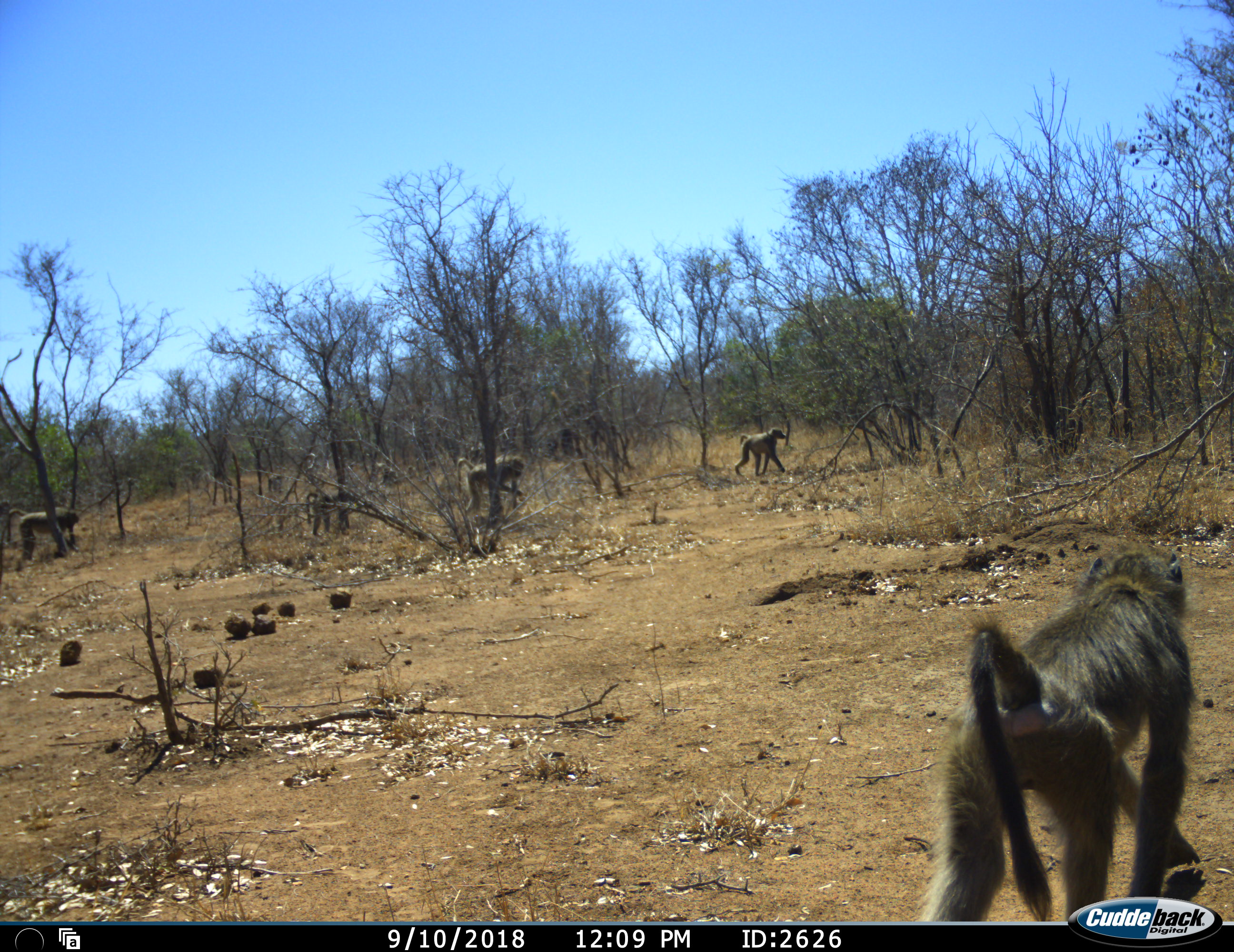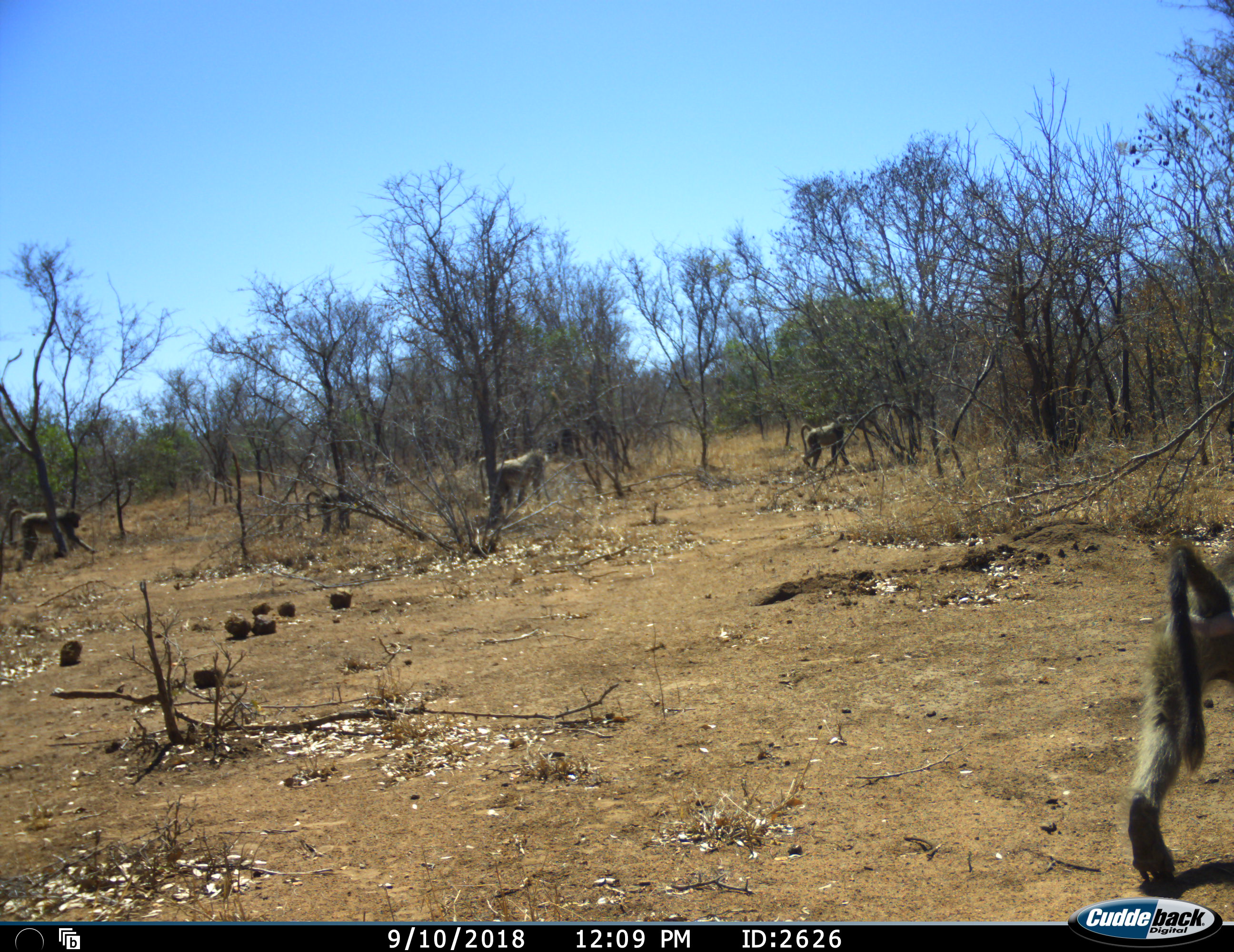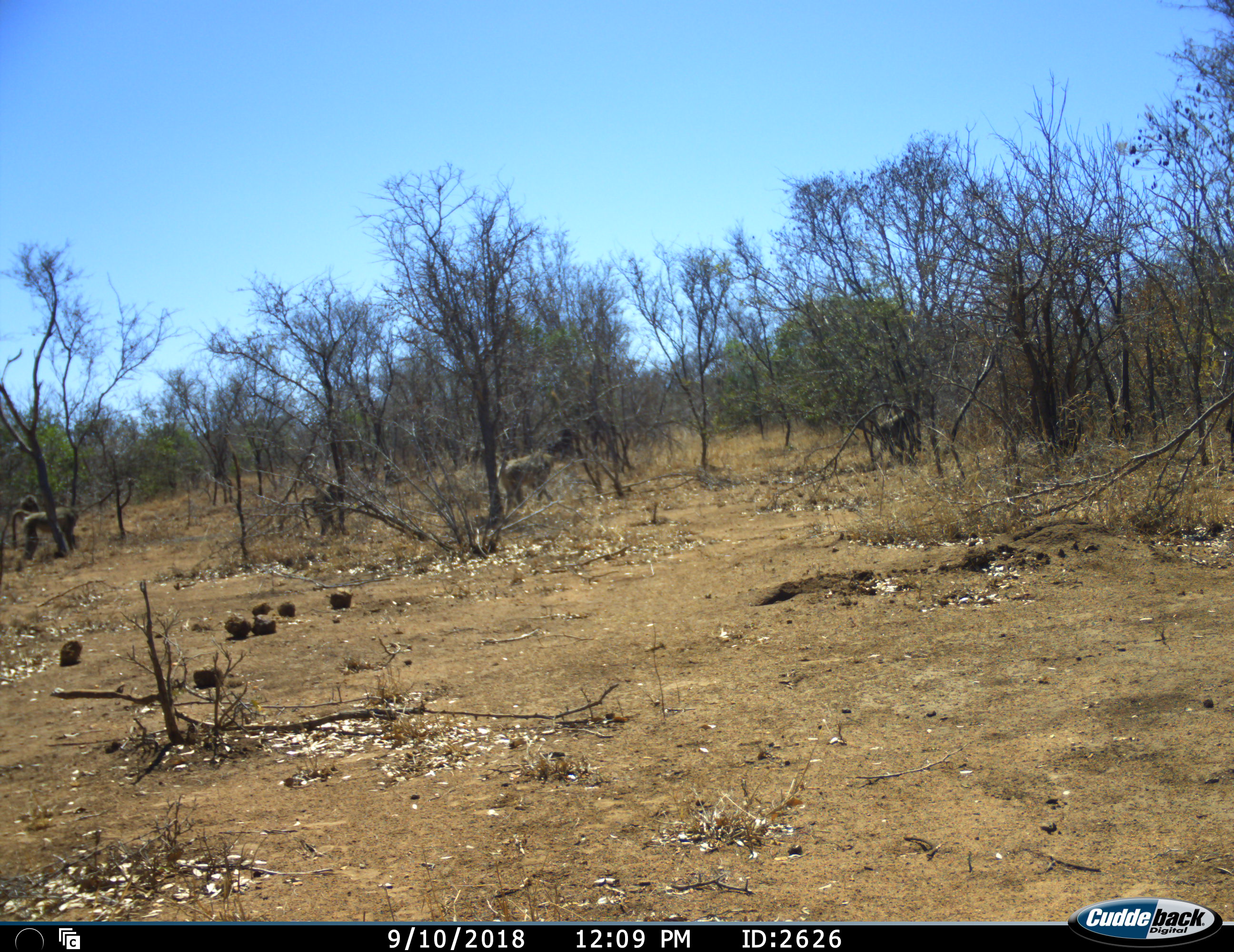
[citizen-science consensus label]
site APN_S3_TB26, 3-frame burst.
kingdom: Animalia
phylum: Chordata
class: Mammalia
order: Primates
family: Cercopithecidae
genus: Papio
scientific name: Papio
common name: baboon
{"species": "baboon (Papio)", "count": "5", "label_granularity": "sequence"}